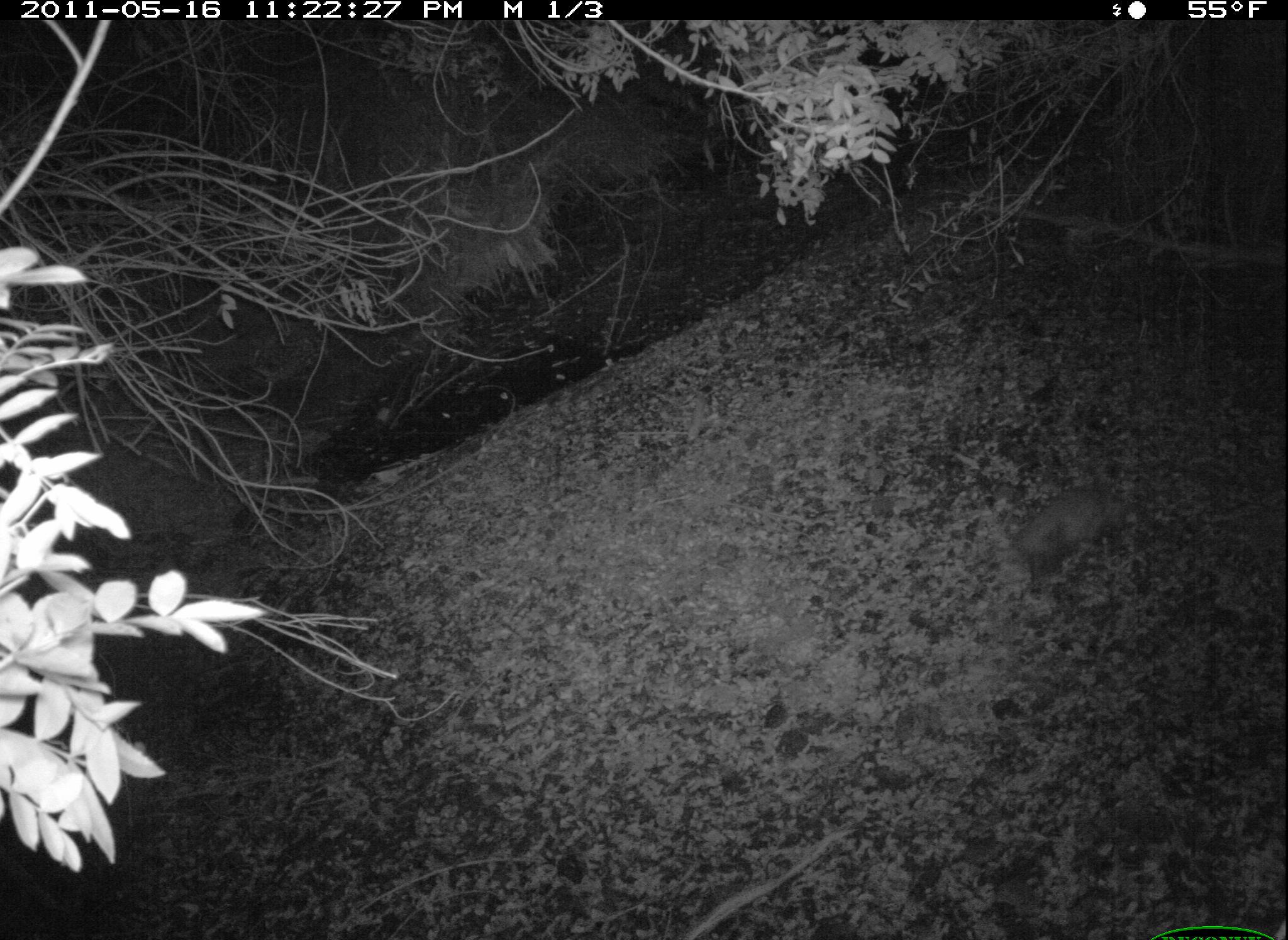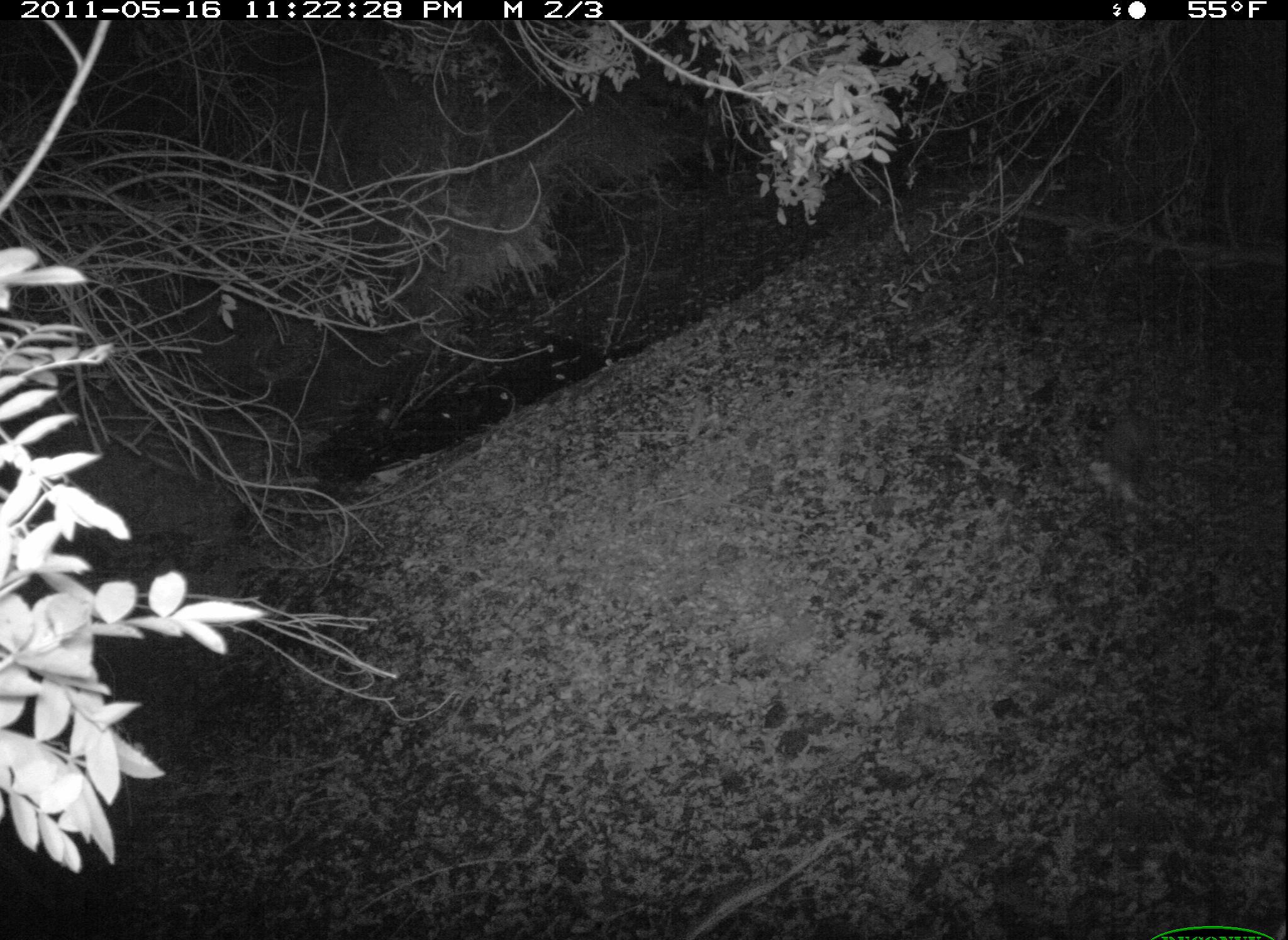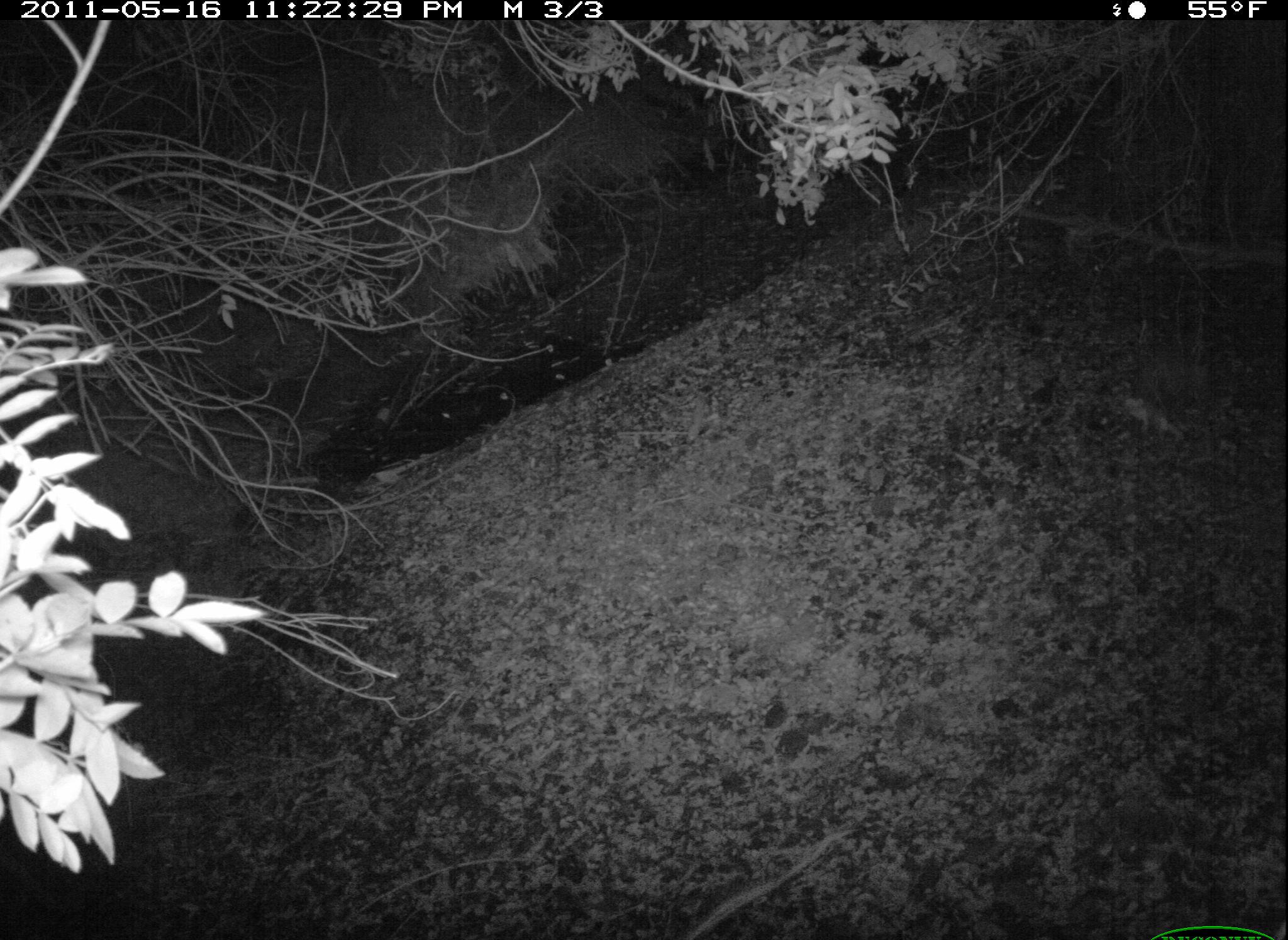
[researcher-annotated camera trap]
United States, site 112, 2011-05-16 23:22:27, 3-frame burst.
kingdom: Animalia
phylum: Chordata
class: Mammalia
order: Didelphimorphia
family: Didelphidae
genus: Didelphis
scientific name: Didelphis virginiana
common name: virginia opossum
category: opossum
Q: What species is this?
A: Opossum (virginia opossum) (Didelphis virginiana).